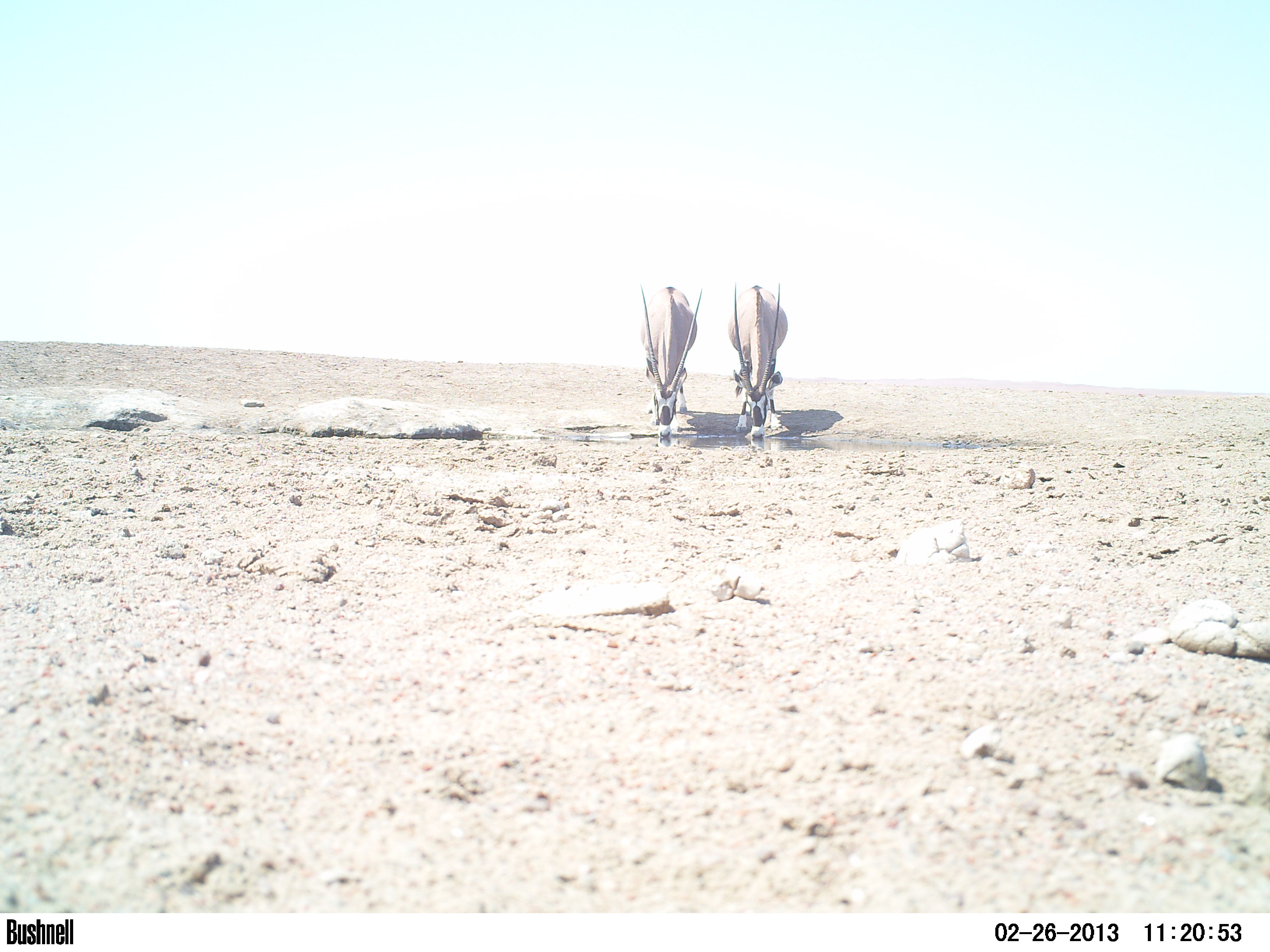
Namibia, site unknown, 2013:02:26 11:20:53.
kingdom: Animalia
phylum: Chordata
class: Mammalia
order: Artiodactyla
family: Bovidae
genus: Oryx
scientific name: Oryx gazella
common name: gemsbok